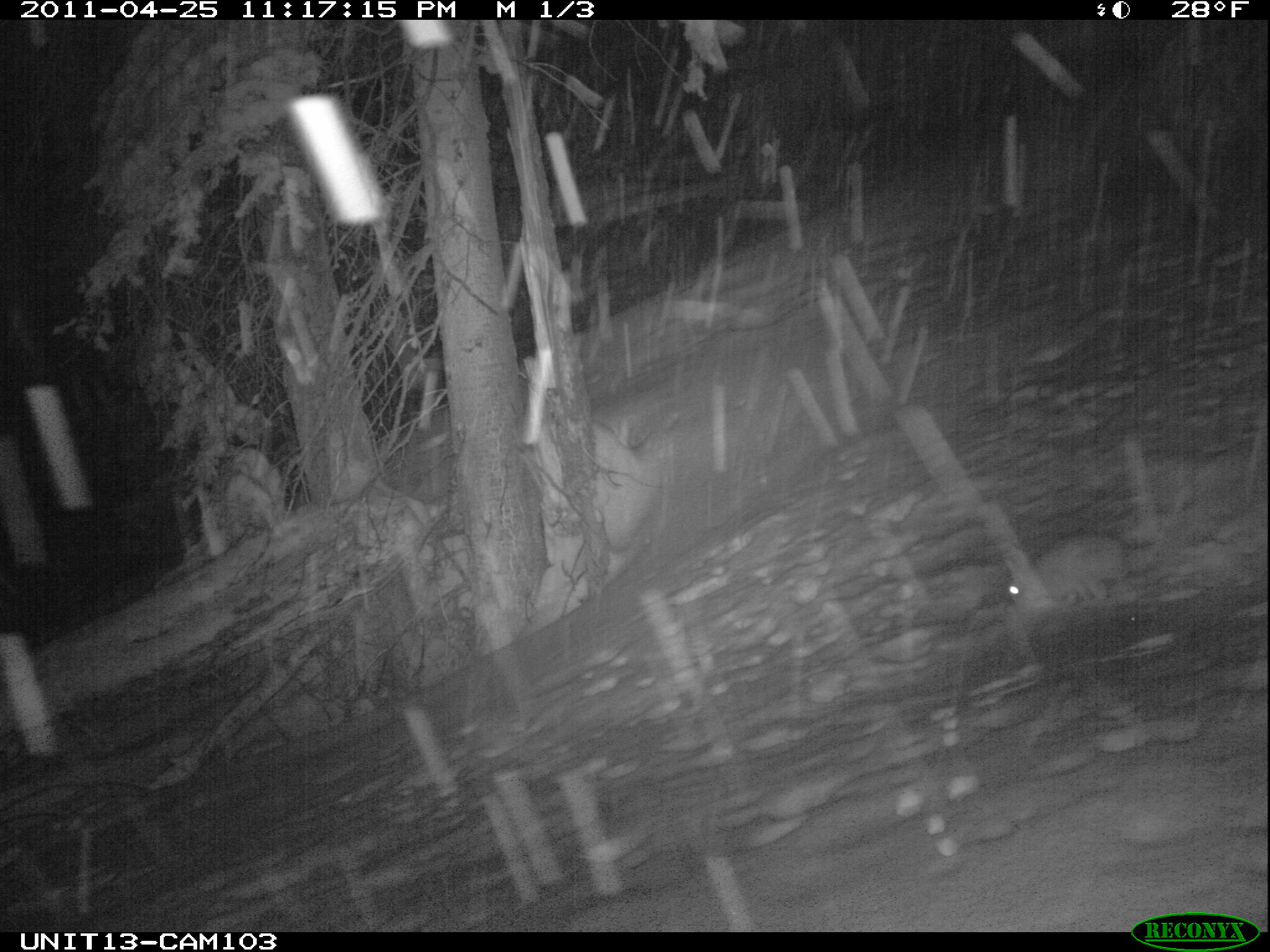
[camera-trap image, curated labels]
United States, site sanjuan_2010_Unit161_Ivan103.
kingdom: Animalia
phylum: Chordata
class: Mammalia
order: Lagomorpha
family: Leporidae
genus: Lepus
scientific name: Lepus americanus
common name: snowshoe hare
Lepus americanus (snowshoe hare).